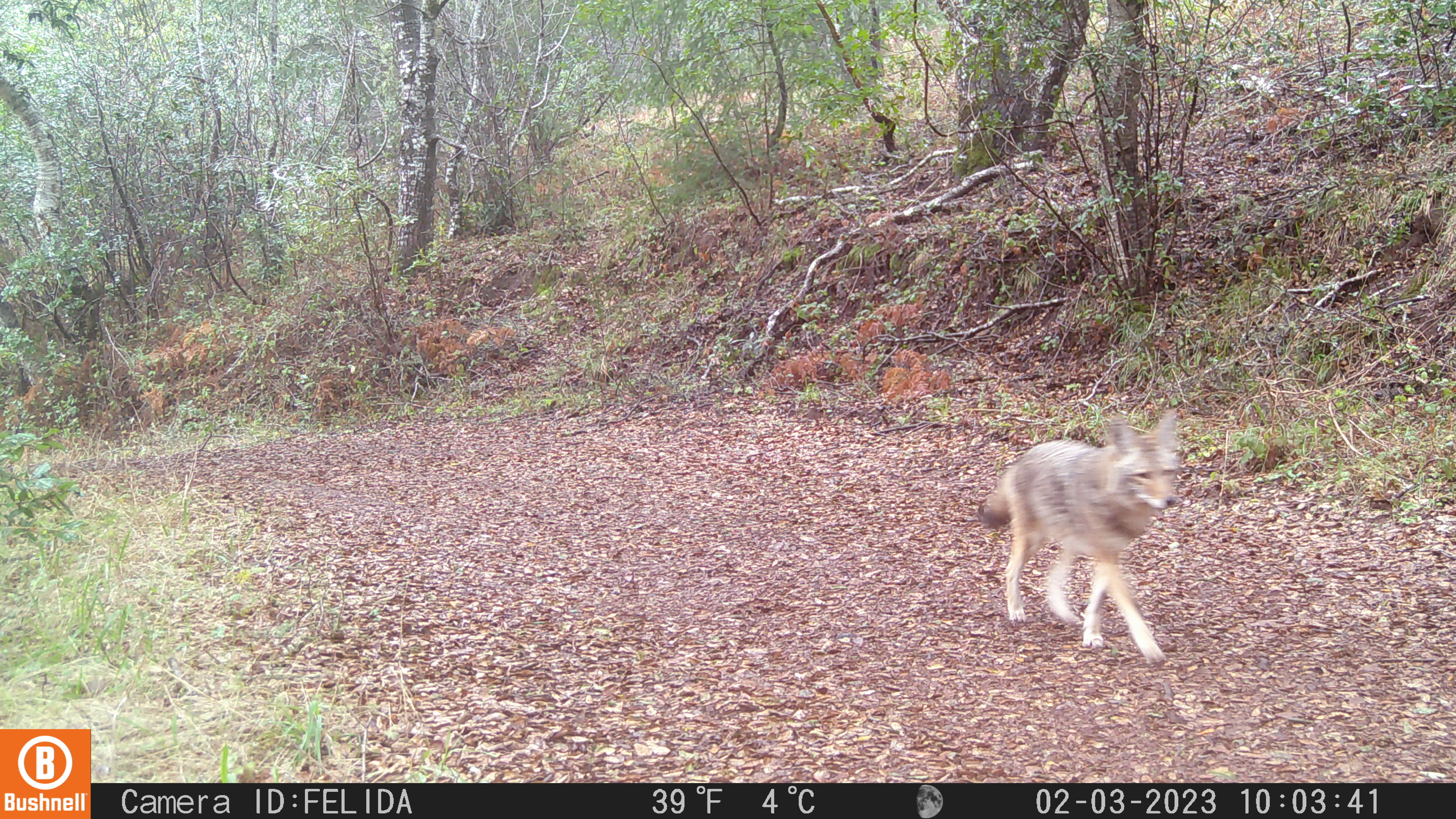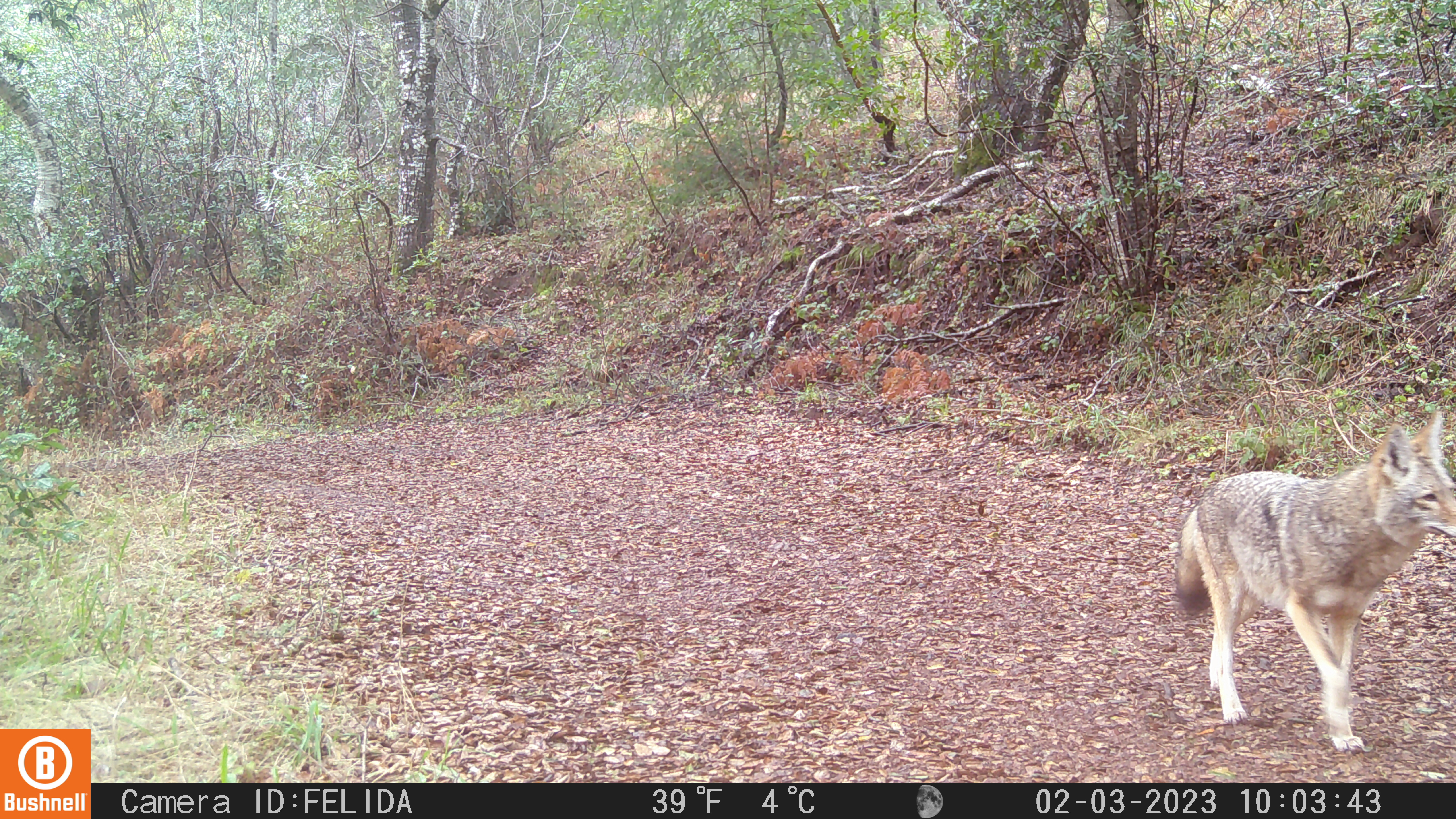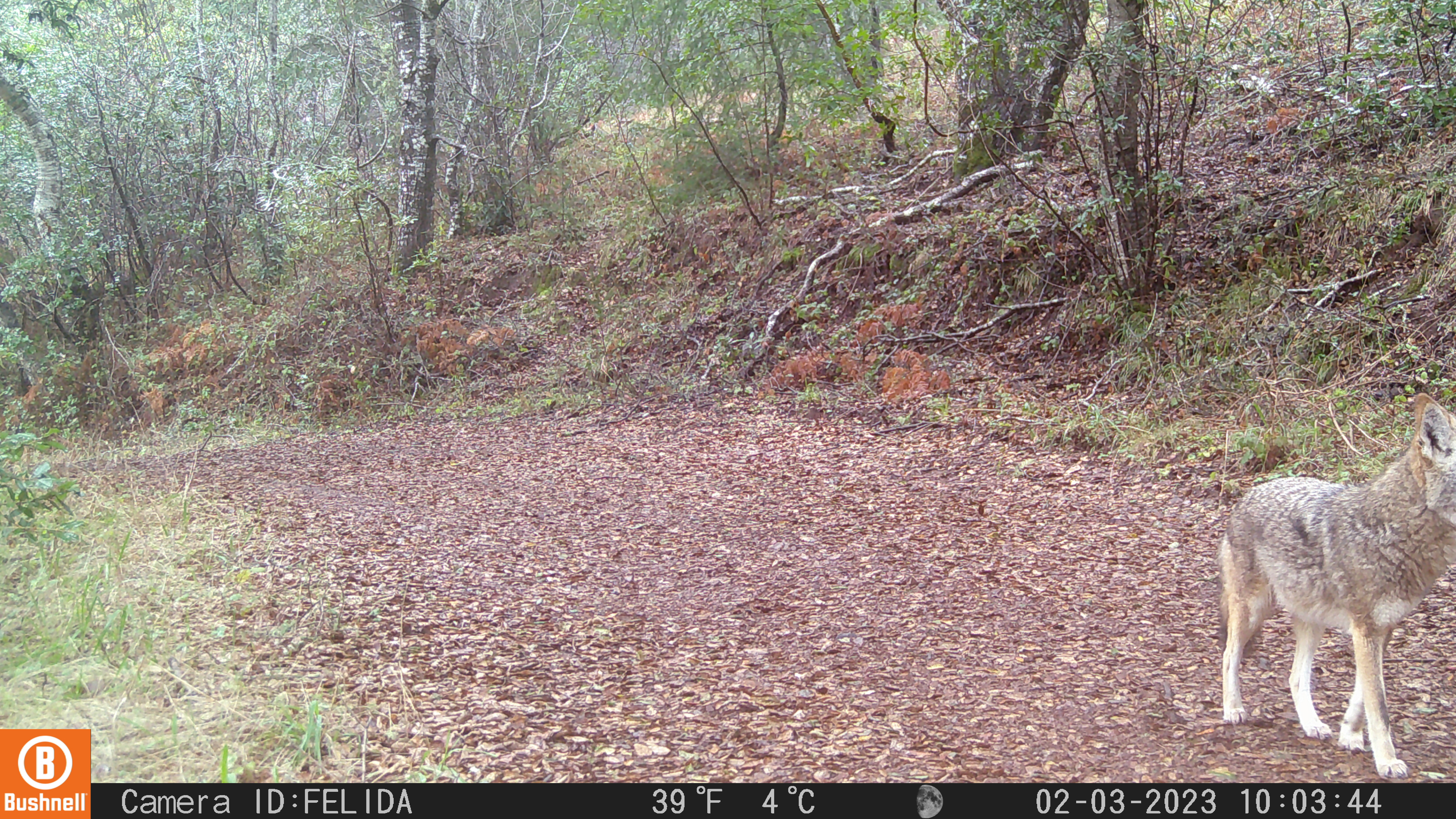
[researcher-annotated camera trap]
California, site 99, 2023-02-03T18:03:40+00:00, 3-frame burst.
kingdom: Animalia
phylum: Chordata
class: Mammalia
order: Carnivora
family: Canidae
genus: Canis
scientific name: Canis latrans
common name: coyote